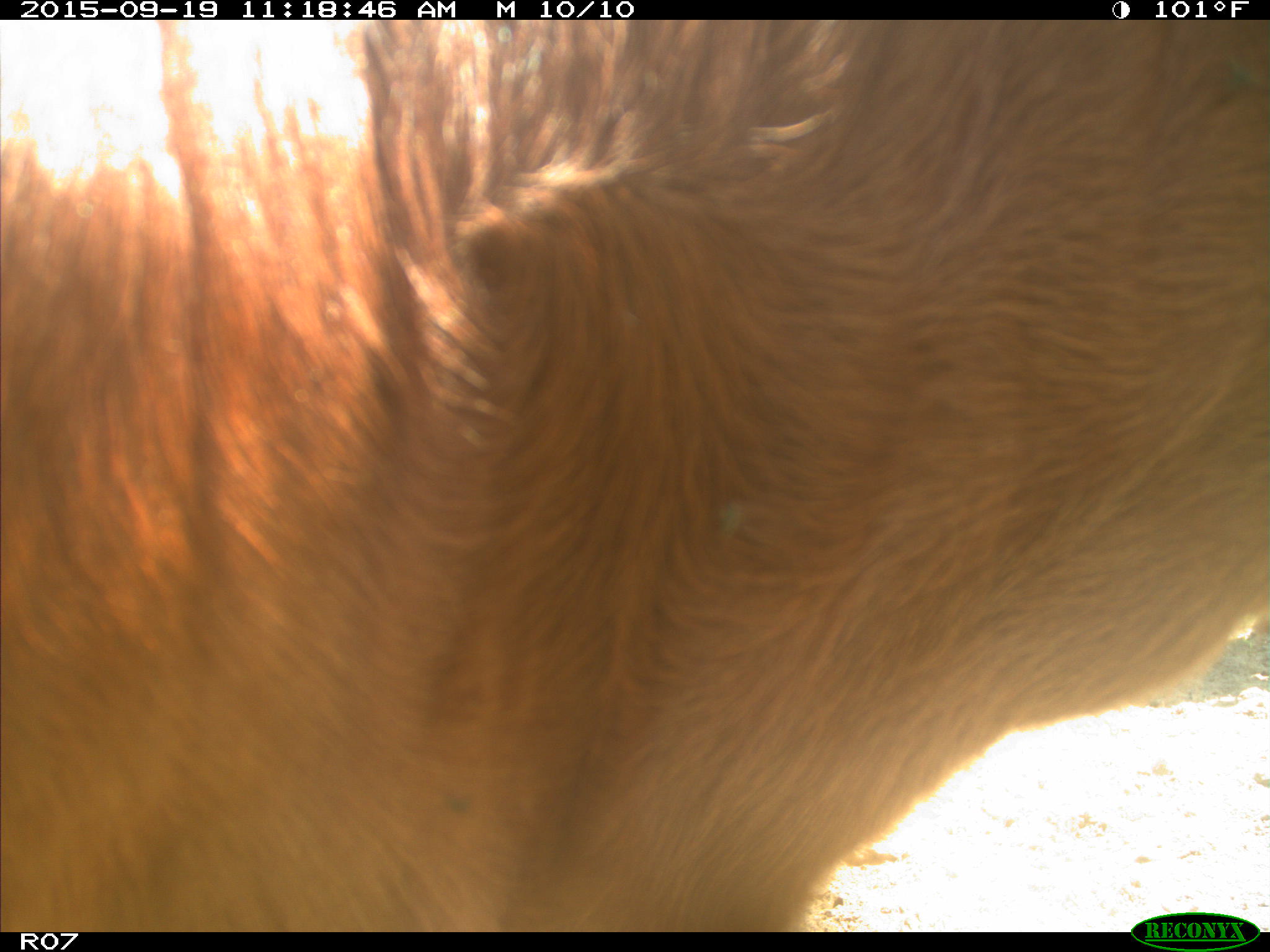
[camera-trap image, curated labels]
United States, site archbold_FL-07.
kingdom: Animalia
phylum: Chordata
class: Mammalia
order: Artiodactyla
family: Bovidae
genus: Bos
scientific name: Bos taurus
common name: domestic cow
Bos taurus (domestic cow).